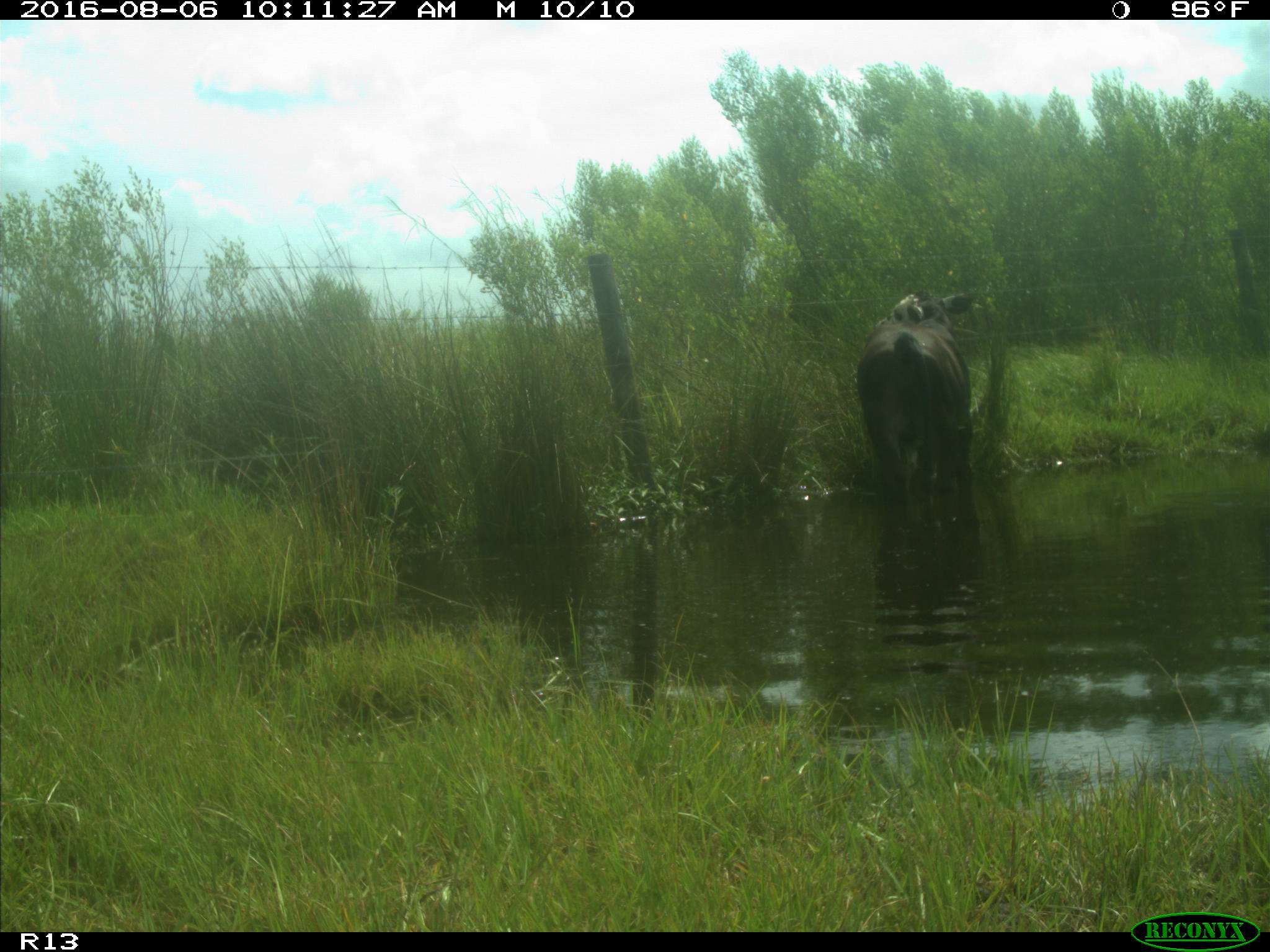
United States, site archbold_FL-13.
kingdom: Animalia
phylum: Chordata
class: Mammalia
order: Artiodactyla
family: Bovidae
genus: Bos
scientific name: Bos taurus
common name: domestic cow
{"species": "Bos taurus (domestic cow)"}